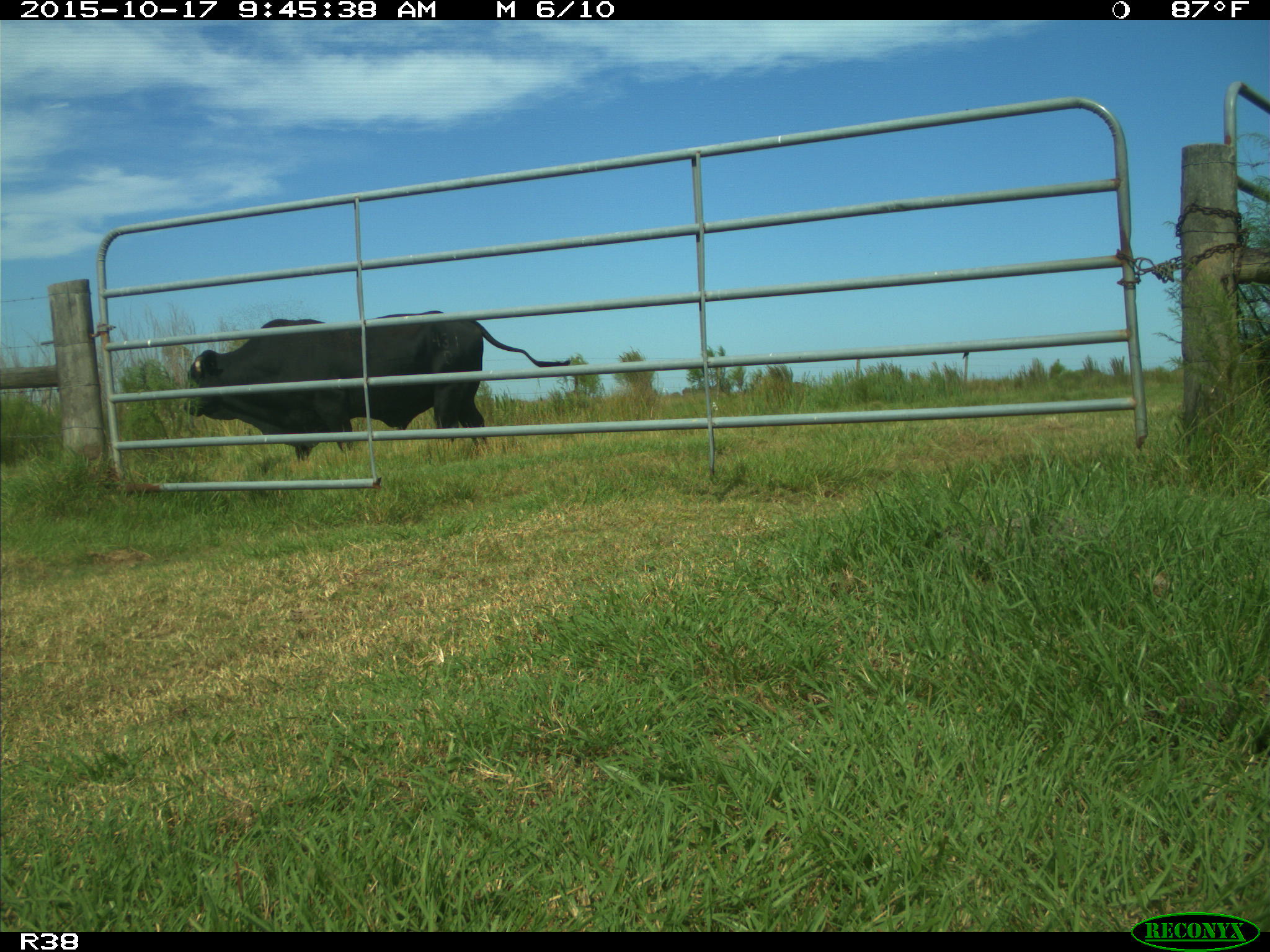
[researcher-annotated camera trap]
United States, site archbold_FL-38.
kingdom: Animalia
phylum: Chordata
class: Mammalia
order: Artiodactyla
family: Bovidae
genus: Bos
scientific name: Bos taurus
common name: domestic cow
Bos taurus (domestic cow).